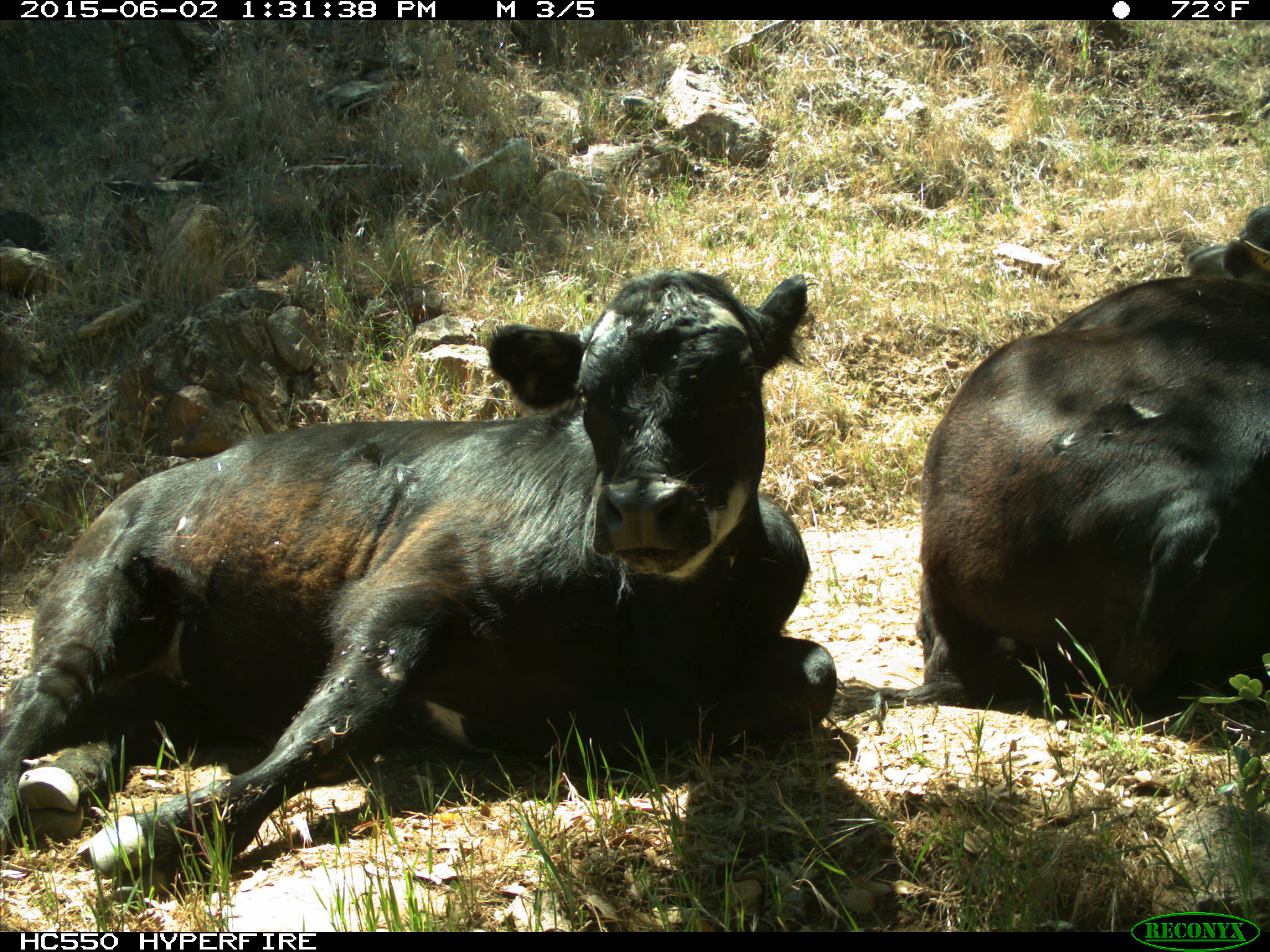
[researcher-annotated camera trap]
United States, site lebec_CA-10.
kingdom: Animalia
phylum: Chordata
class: Mammalia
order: Artiodactyla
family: Bovidae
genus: Bos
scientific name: Bos taurus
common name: domestic cow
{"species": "Bos taurus (domestic cow)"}